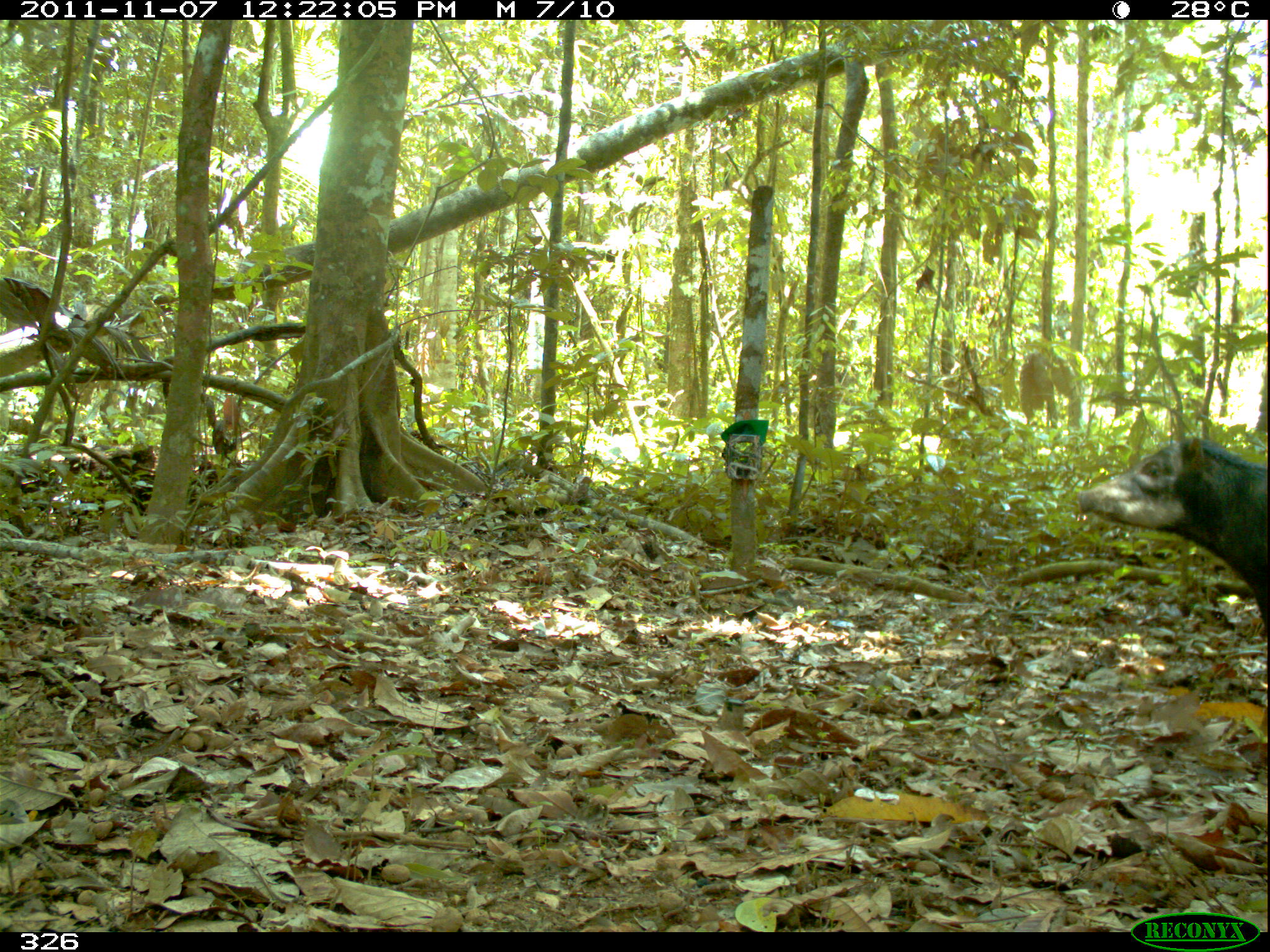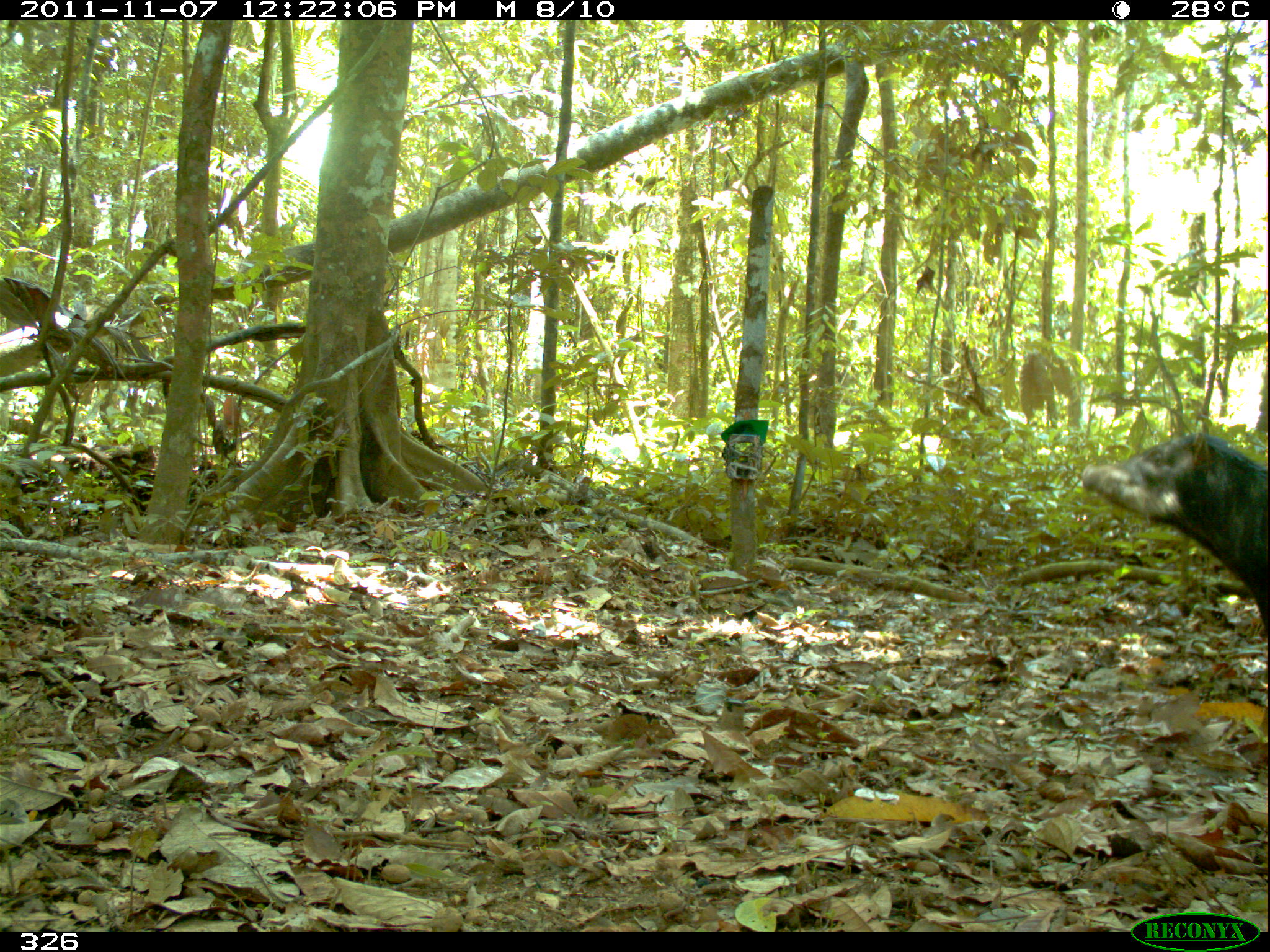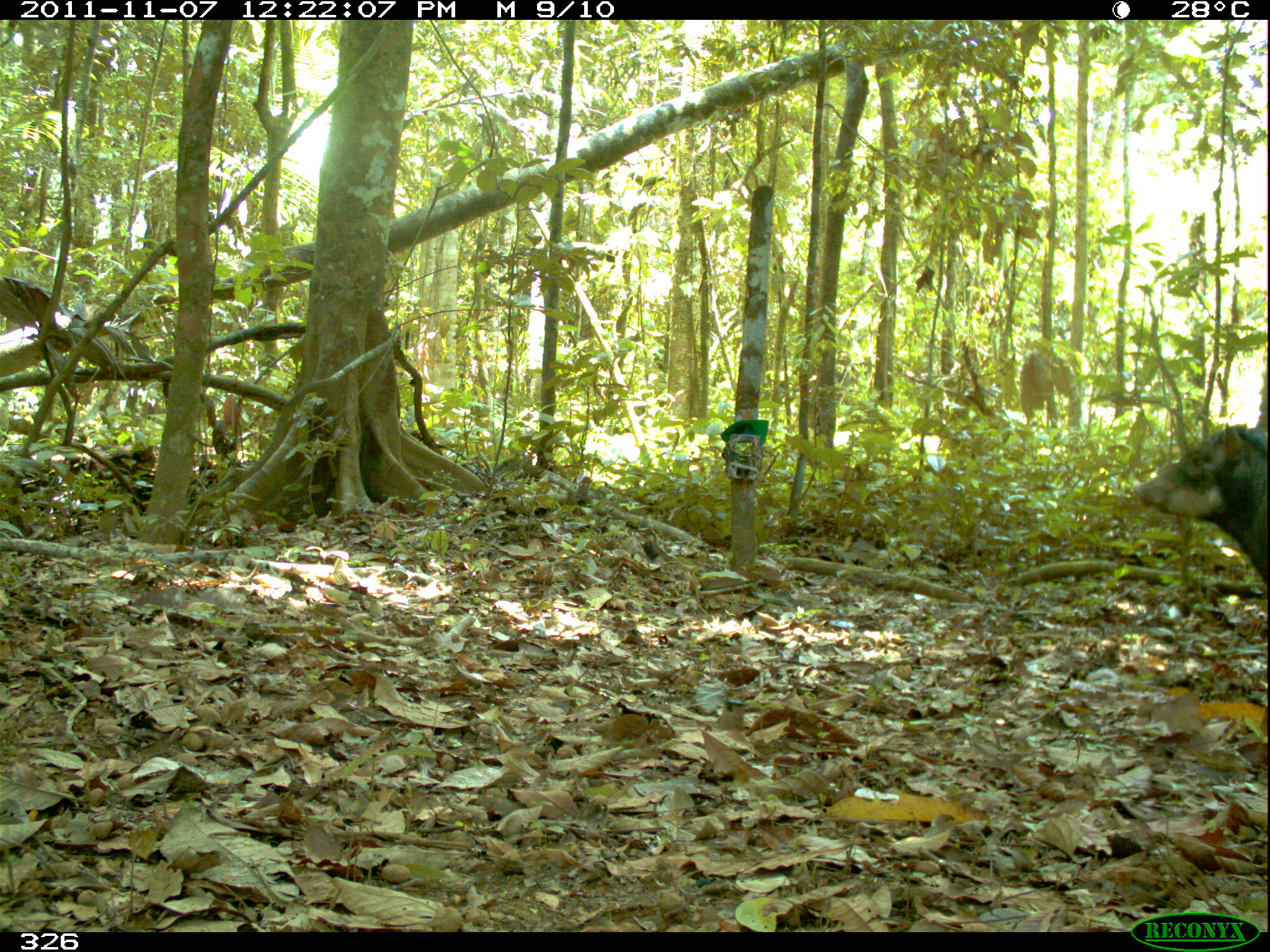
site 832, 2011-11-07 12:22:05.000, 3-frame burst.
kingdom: Animalia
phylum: Chordata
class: Mammalia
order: Artiodactyla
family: Tayassuidae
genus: Tayassu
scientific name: Tayassu pecari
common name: white-lipped peccary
Tayassu pecari (white-lipped peccary).